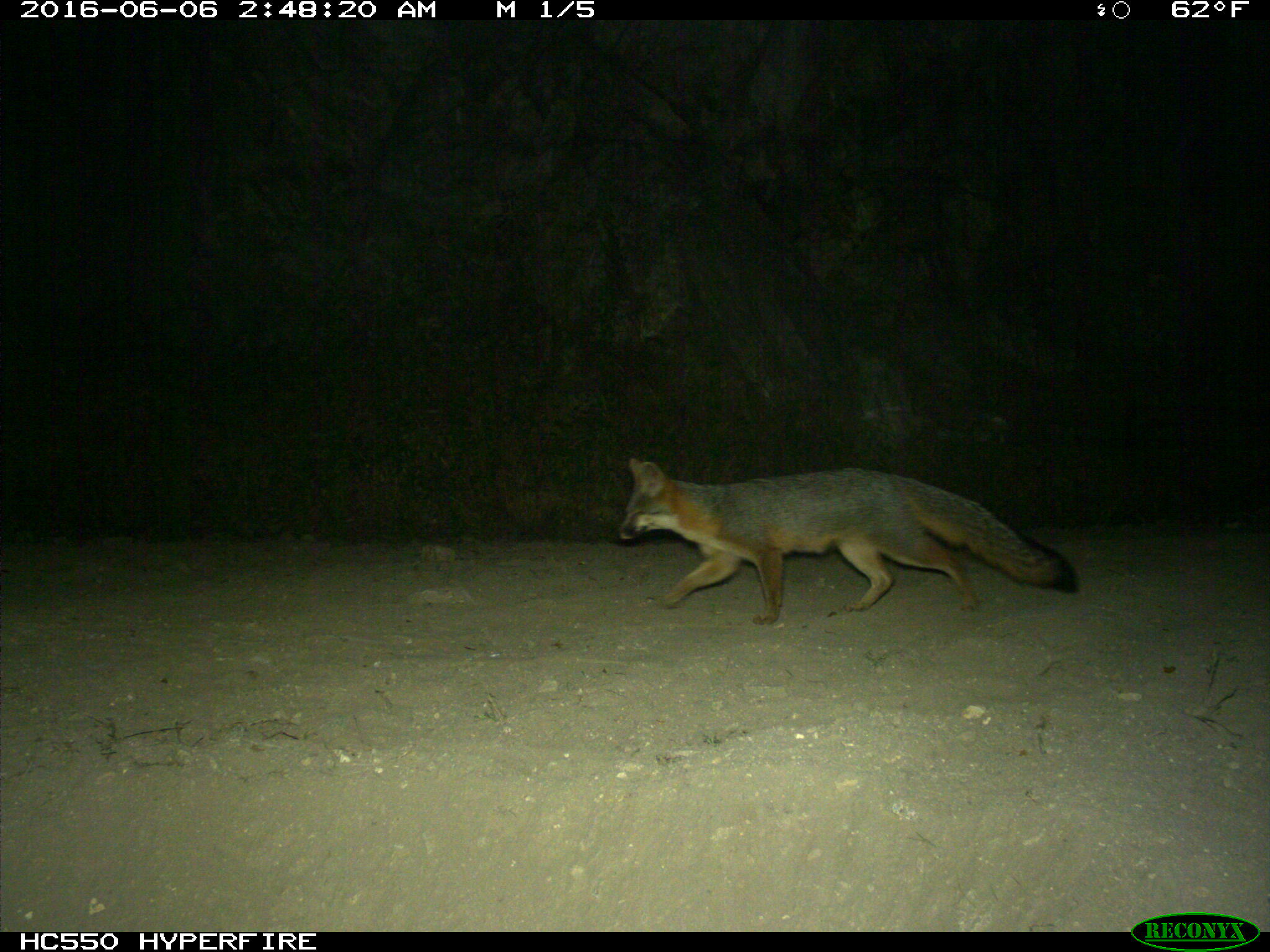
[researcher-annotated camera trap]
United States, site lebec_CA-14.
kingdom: Animalia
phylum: Chordata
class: Mammalia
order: Carnivora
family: Canidae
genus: Urocyon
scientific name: Urocyon cinereoargenteus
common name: gray fox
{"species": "Urocyon cinereoargenteus (gray fox)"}